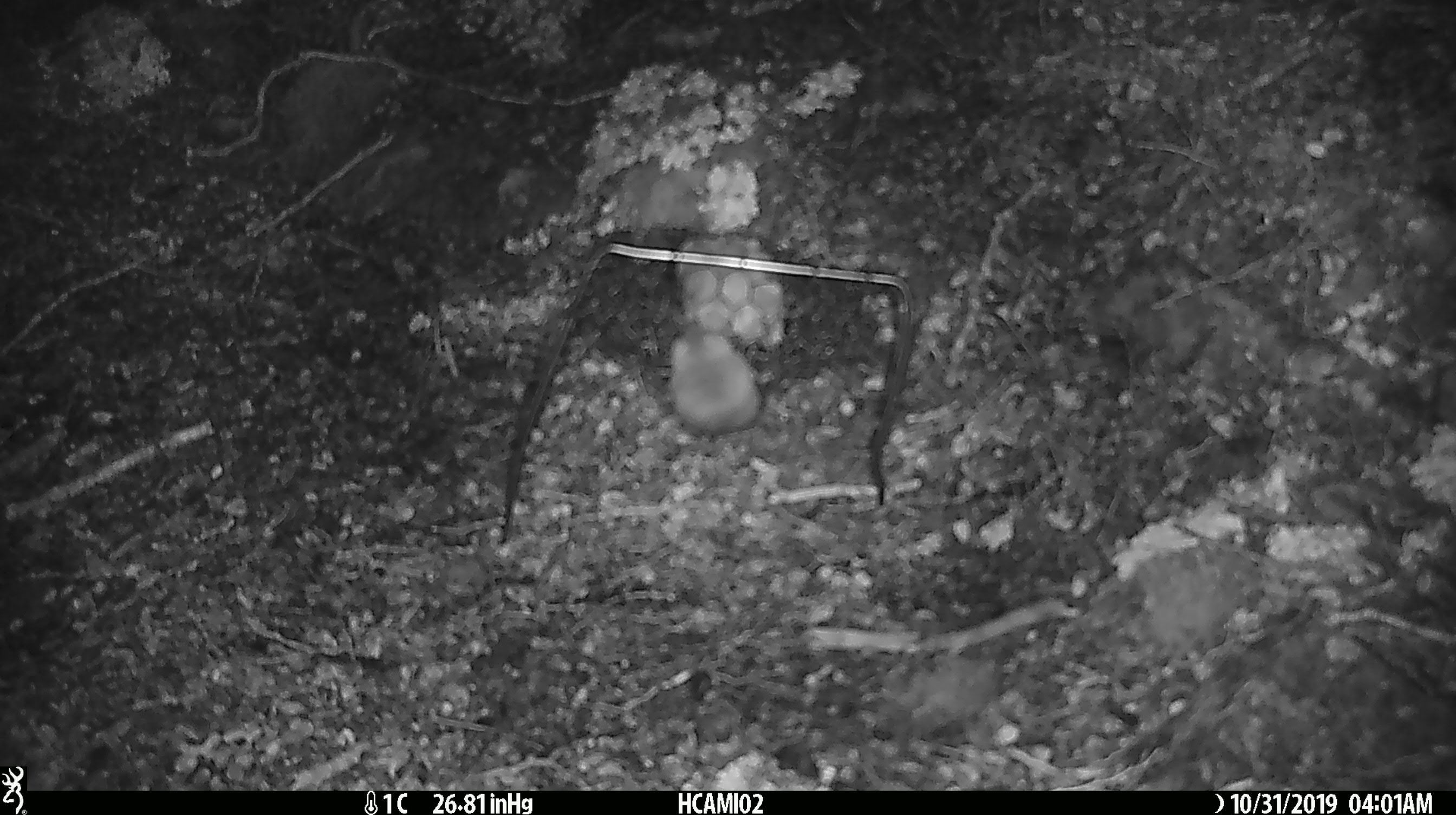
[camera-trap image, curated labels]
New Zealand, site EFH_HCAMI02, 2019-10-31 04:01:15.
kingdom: Animalia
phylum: Chordata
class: Mammalia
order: Rodentia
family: Muridae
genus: Mus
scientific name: Mus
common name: mouse